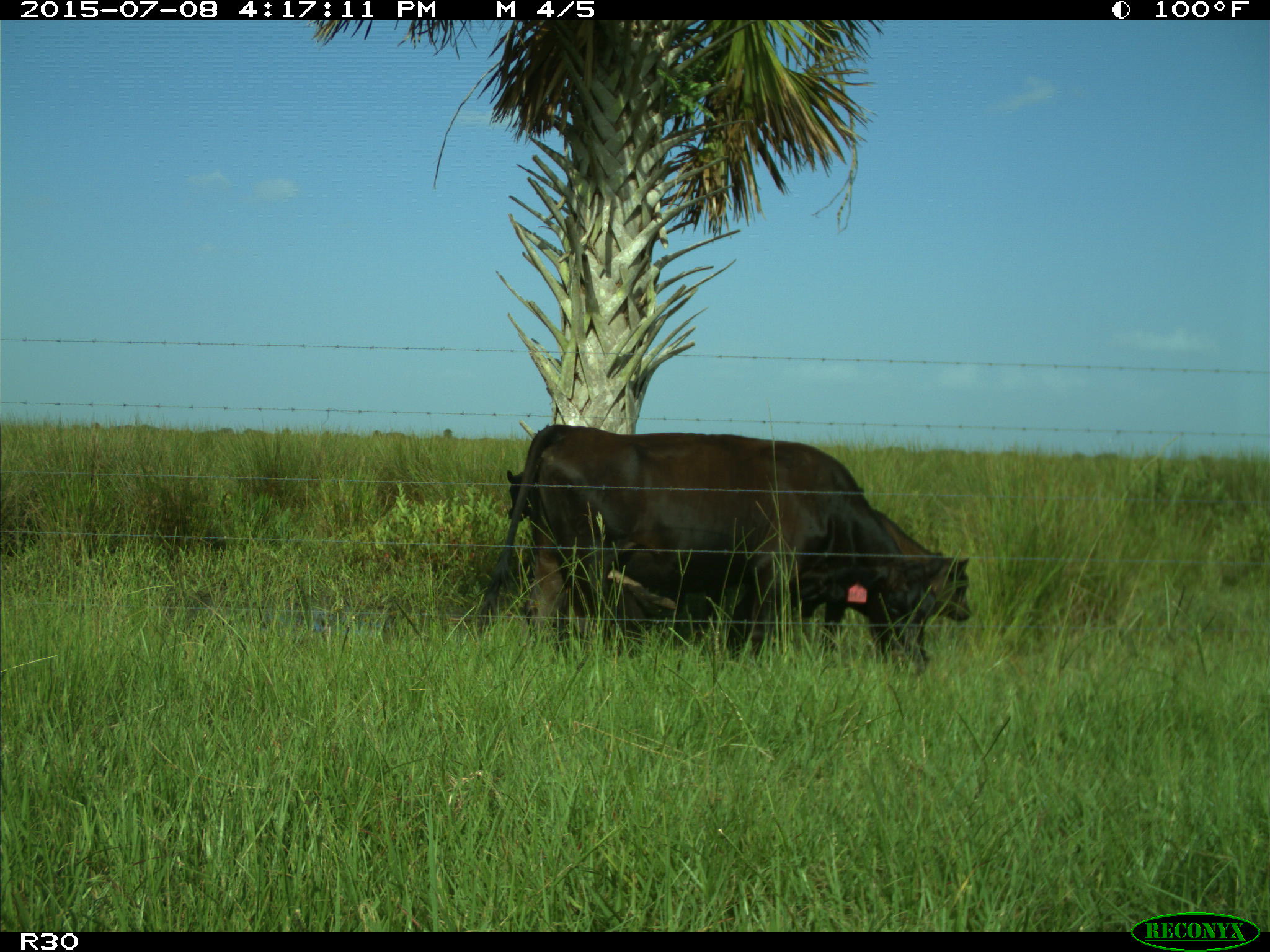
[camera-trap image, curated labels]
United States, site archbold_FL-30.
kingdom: Animalia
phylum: Chordata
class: Mammalia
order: Artiodactyla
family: Bovidae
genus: Bos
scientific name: Bos taurus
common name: domestic cow